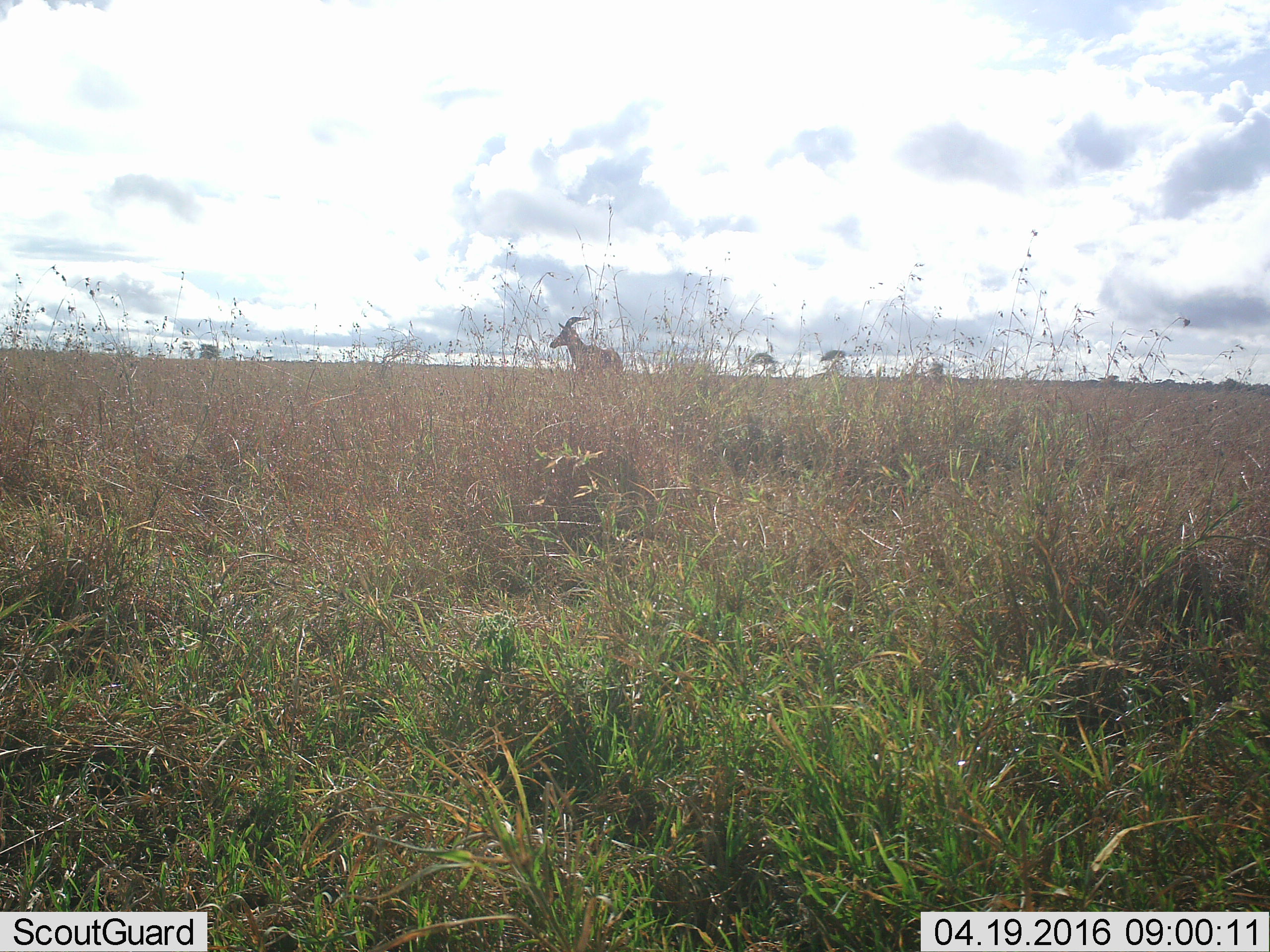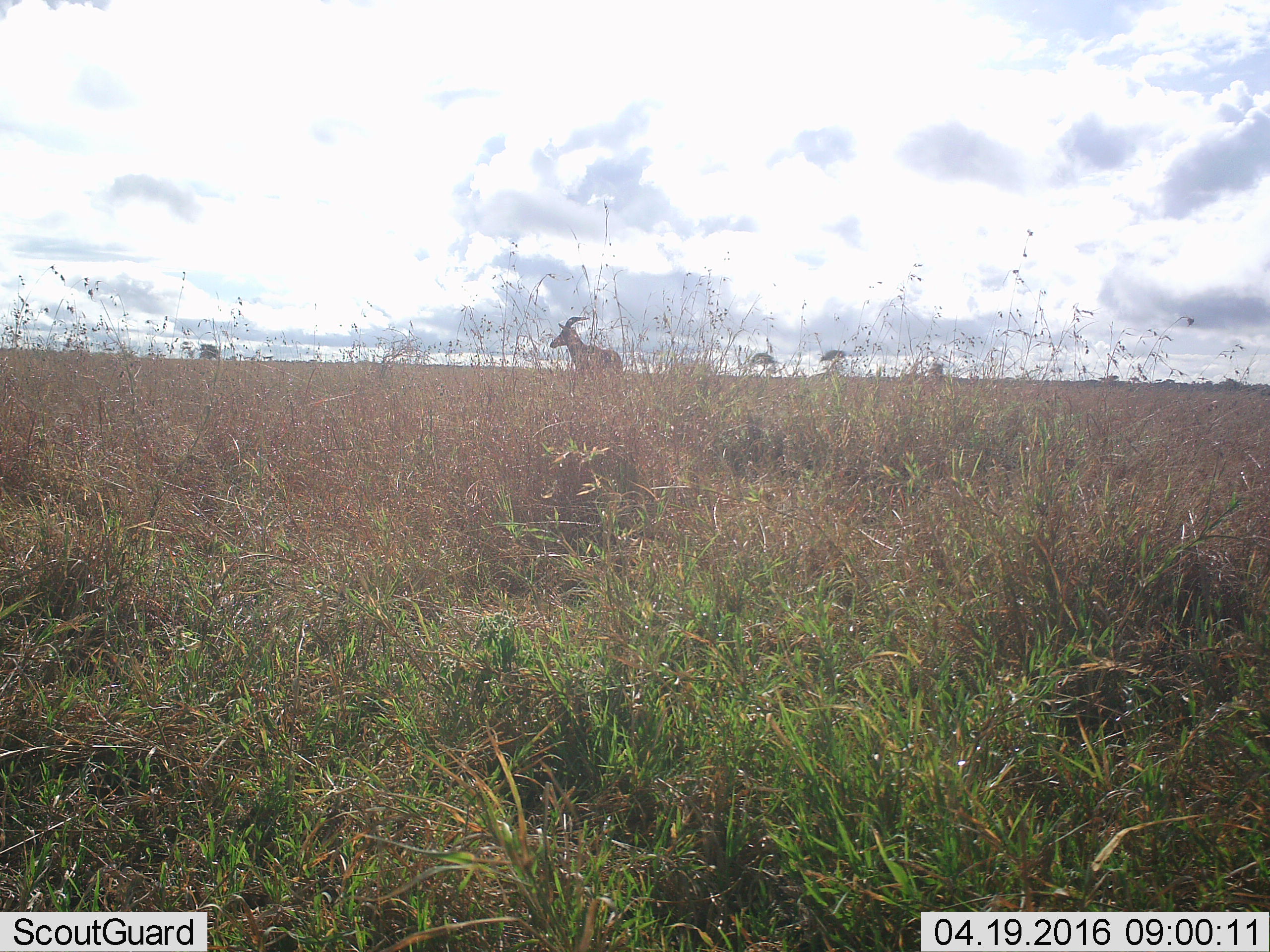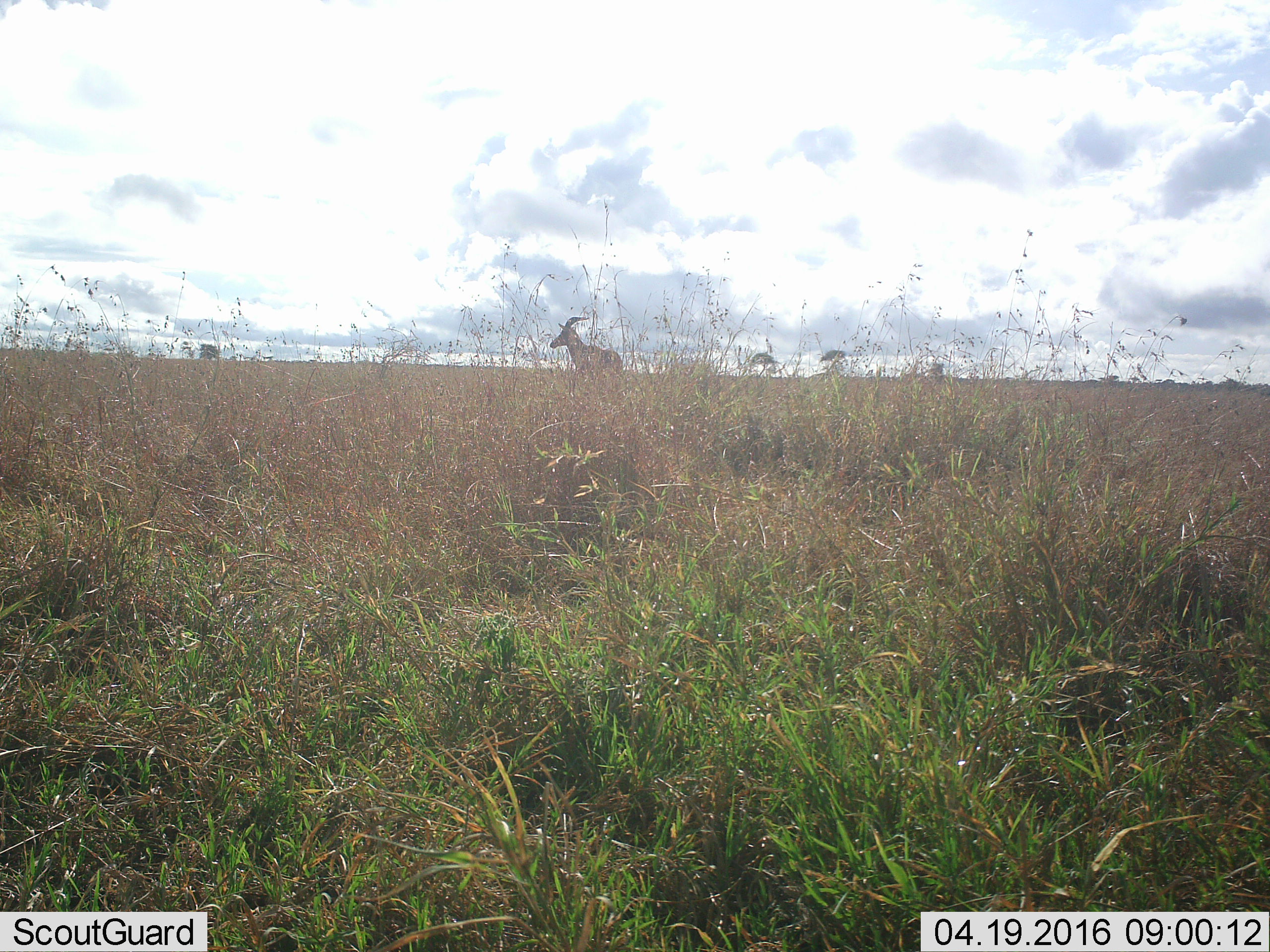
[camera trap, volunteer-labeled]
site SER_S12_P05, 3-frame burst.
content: unidentified animal